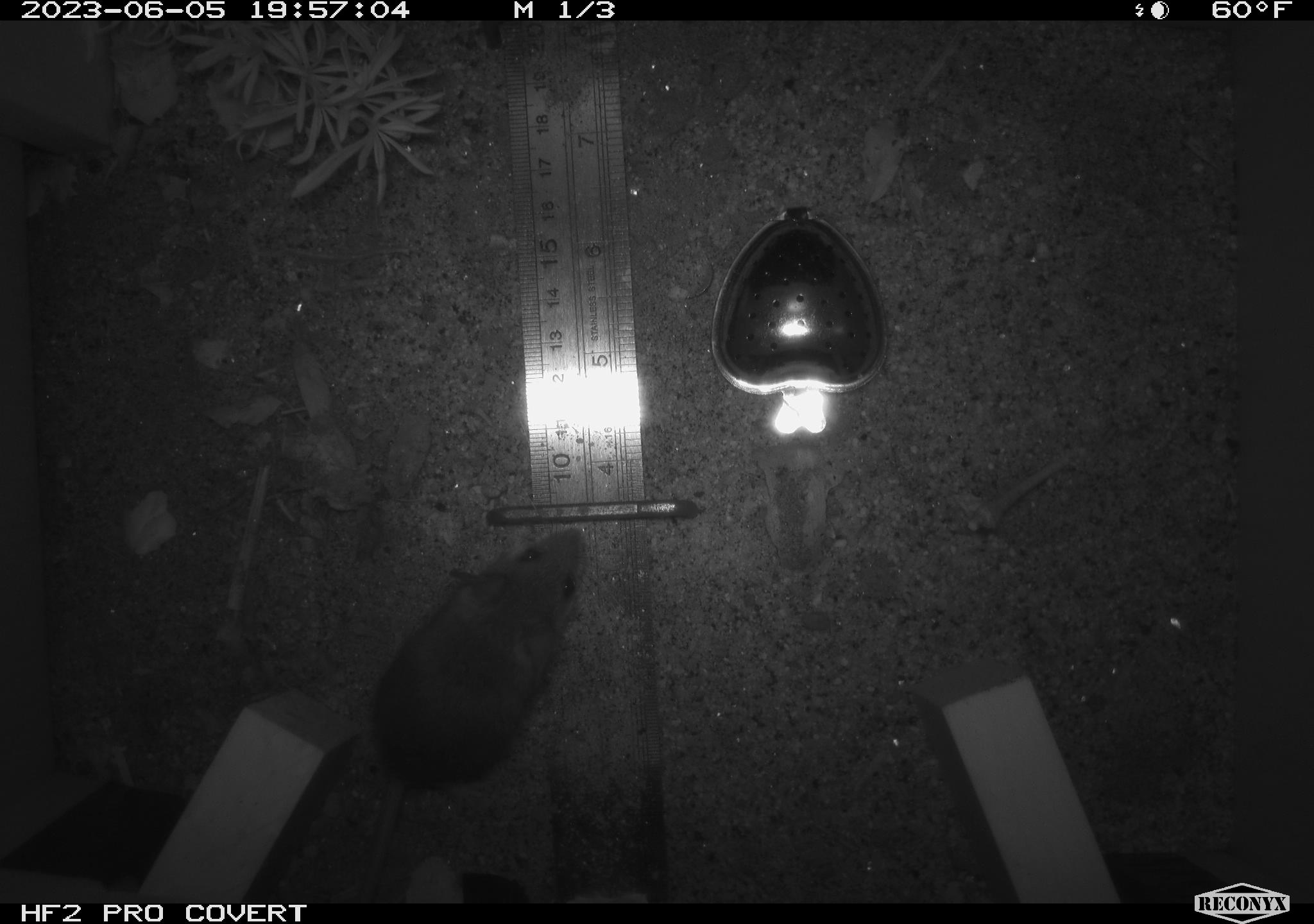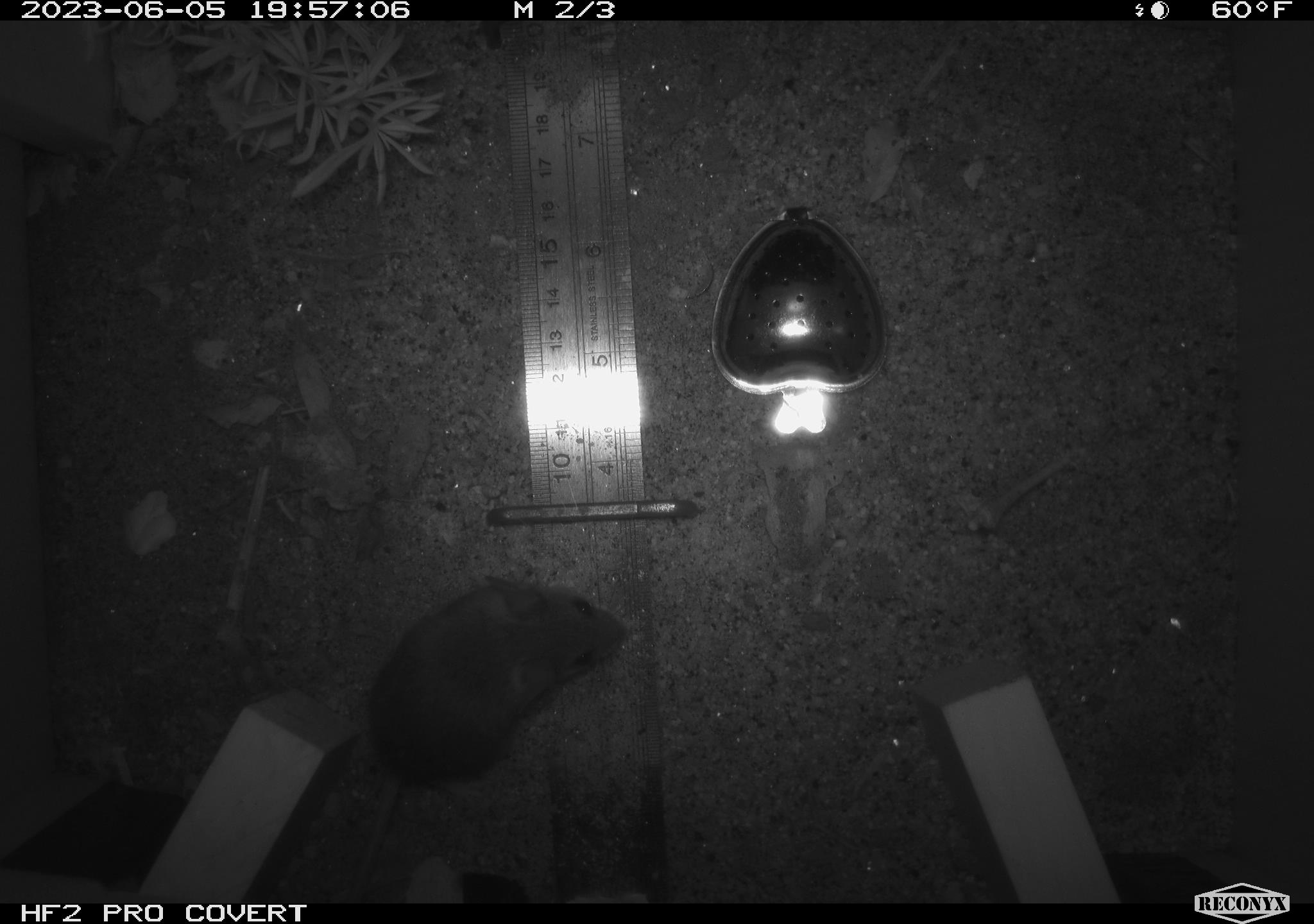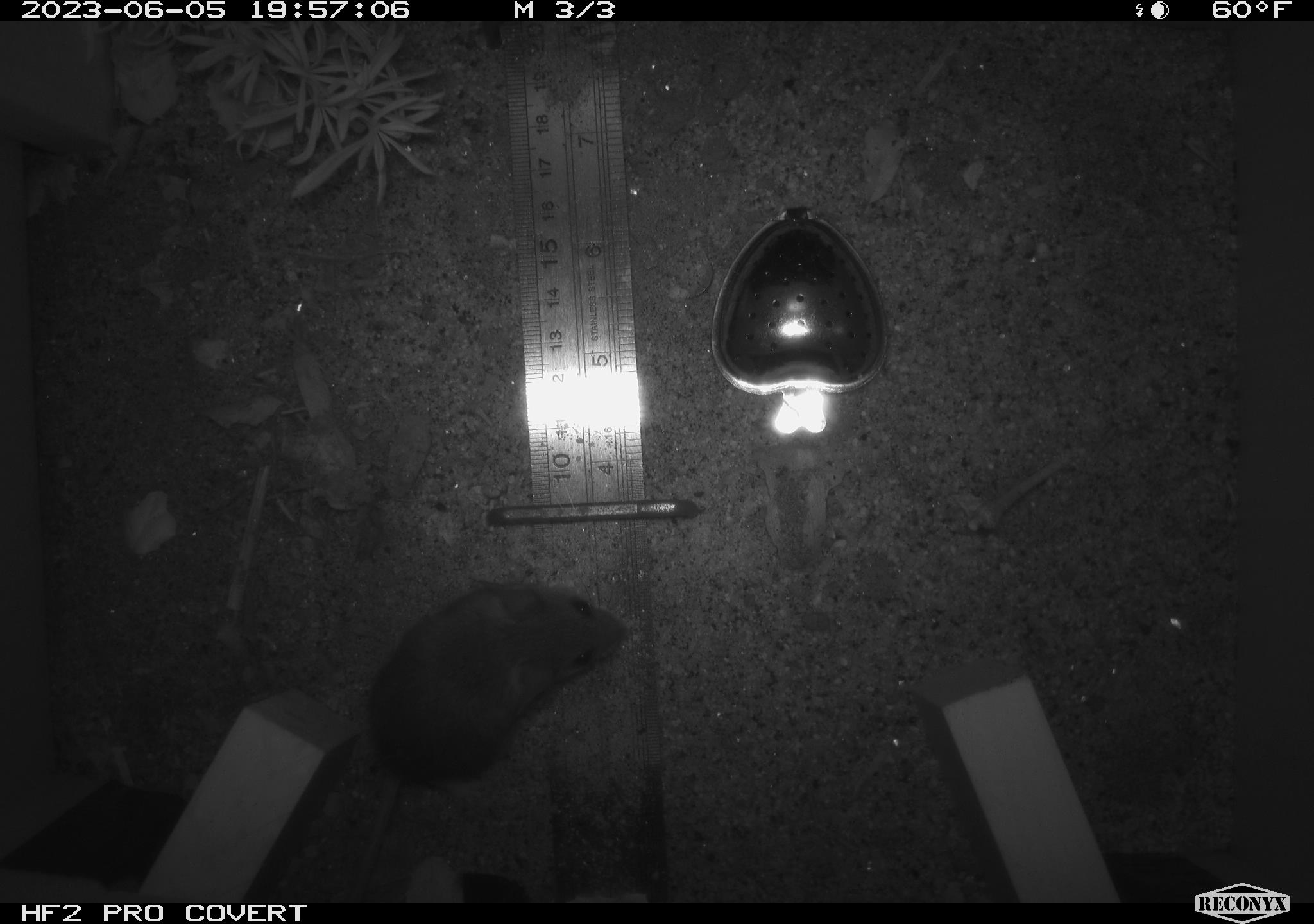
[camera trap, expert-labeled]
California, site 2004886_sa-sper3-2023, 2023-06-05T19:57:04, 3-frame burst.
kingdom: Animalia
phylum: Chordata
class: Mammalia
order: Rodentia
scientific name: Rodentia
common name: mouse species